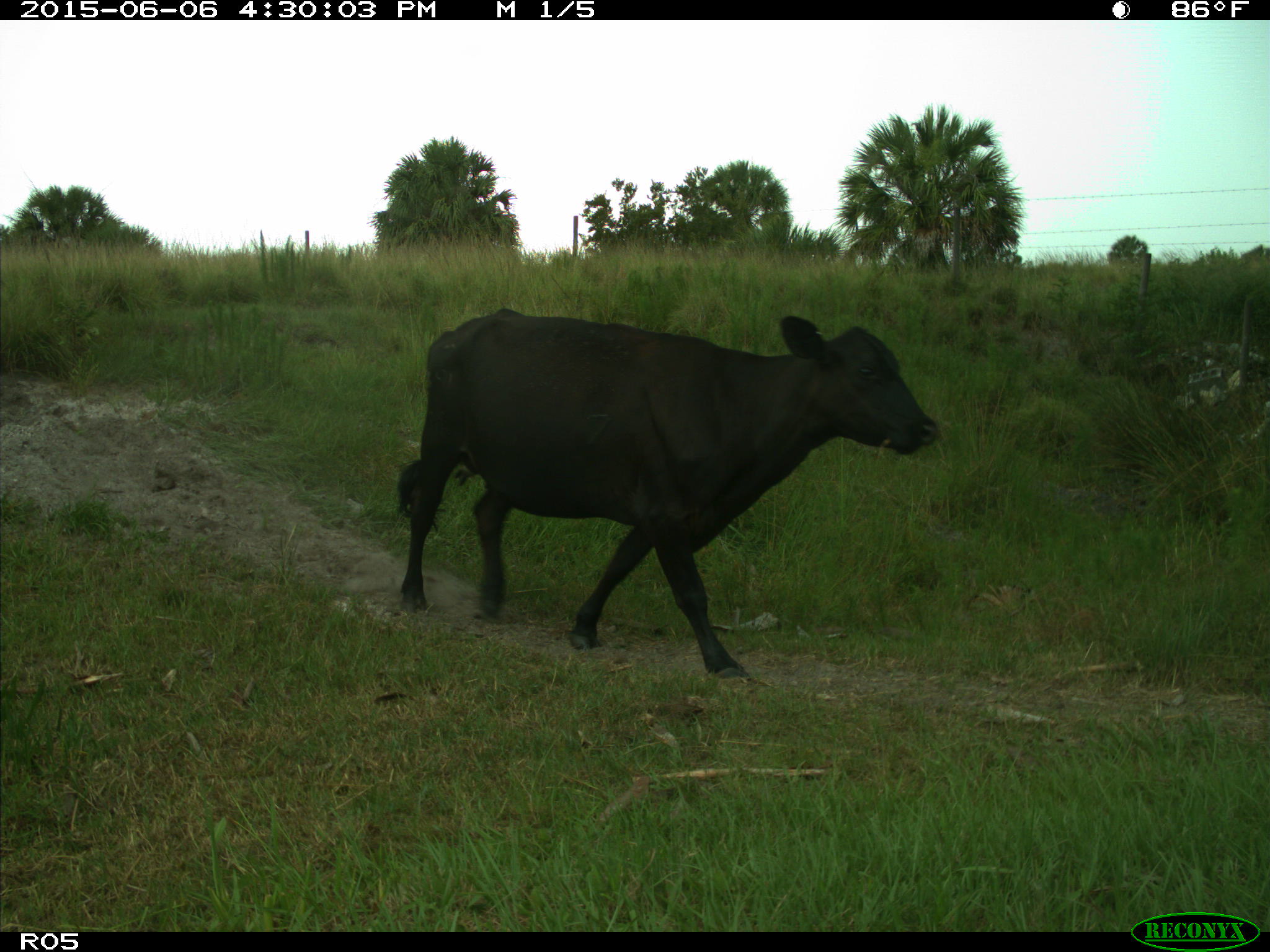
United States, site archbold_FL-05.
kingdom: Animalia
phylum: Chordata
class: Mammalia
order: Artiodactyla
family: Bovidae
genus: Bos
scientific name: Bos taurus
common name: domestic cow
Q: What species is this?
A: Bos taurus (domestic cow).